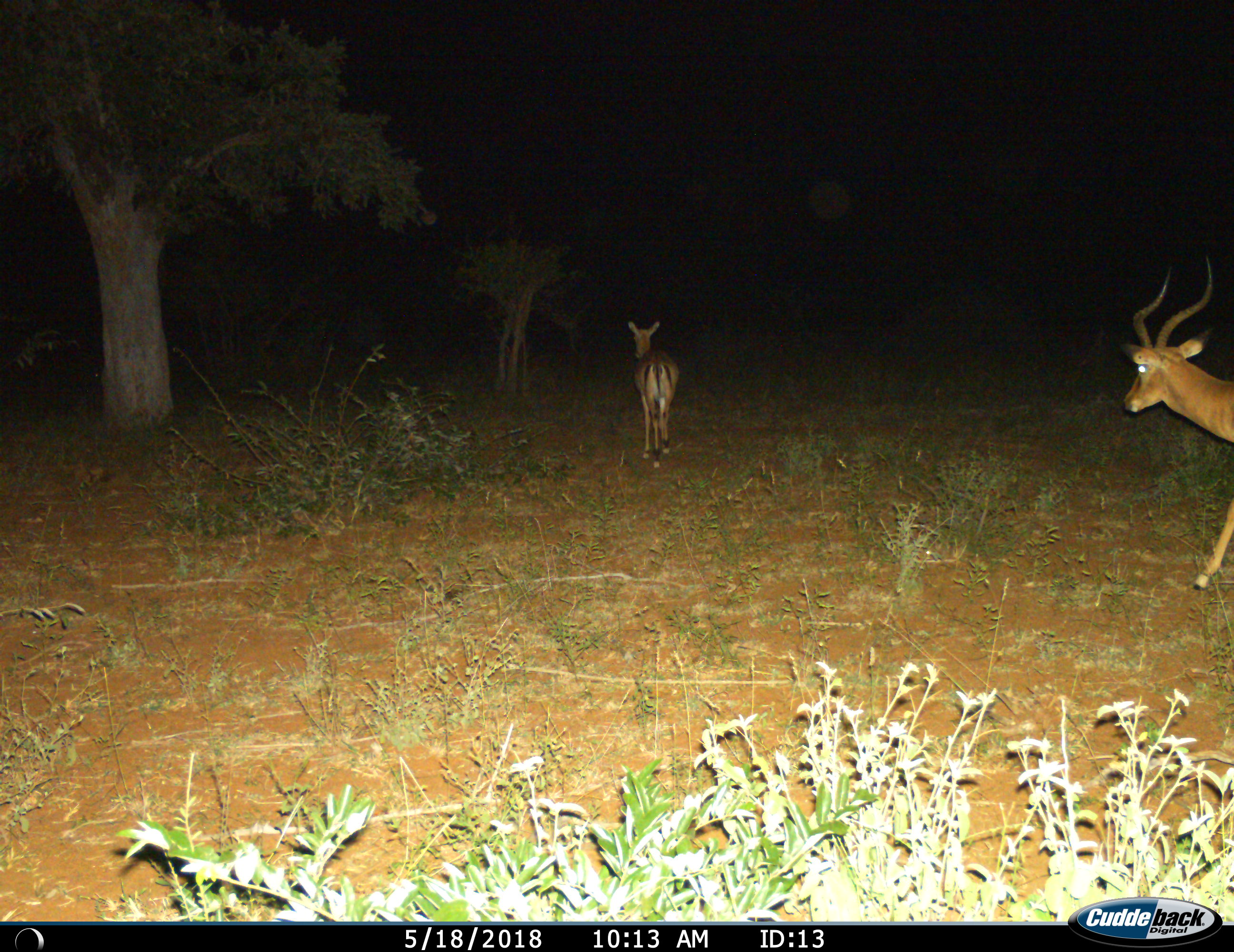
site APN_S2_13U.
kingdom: Animalia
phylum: Chordata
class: Mammalia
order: Artiodactyla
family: Bovidae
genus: Aepyceros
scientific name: Aepyceros melampus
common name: impala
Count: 2.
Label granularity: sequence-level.